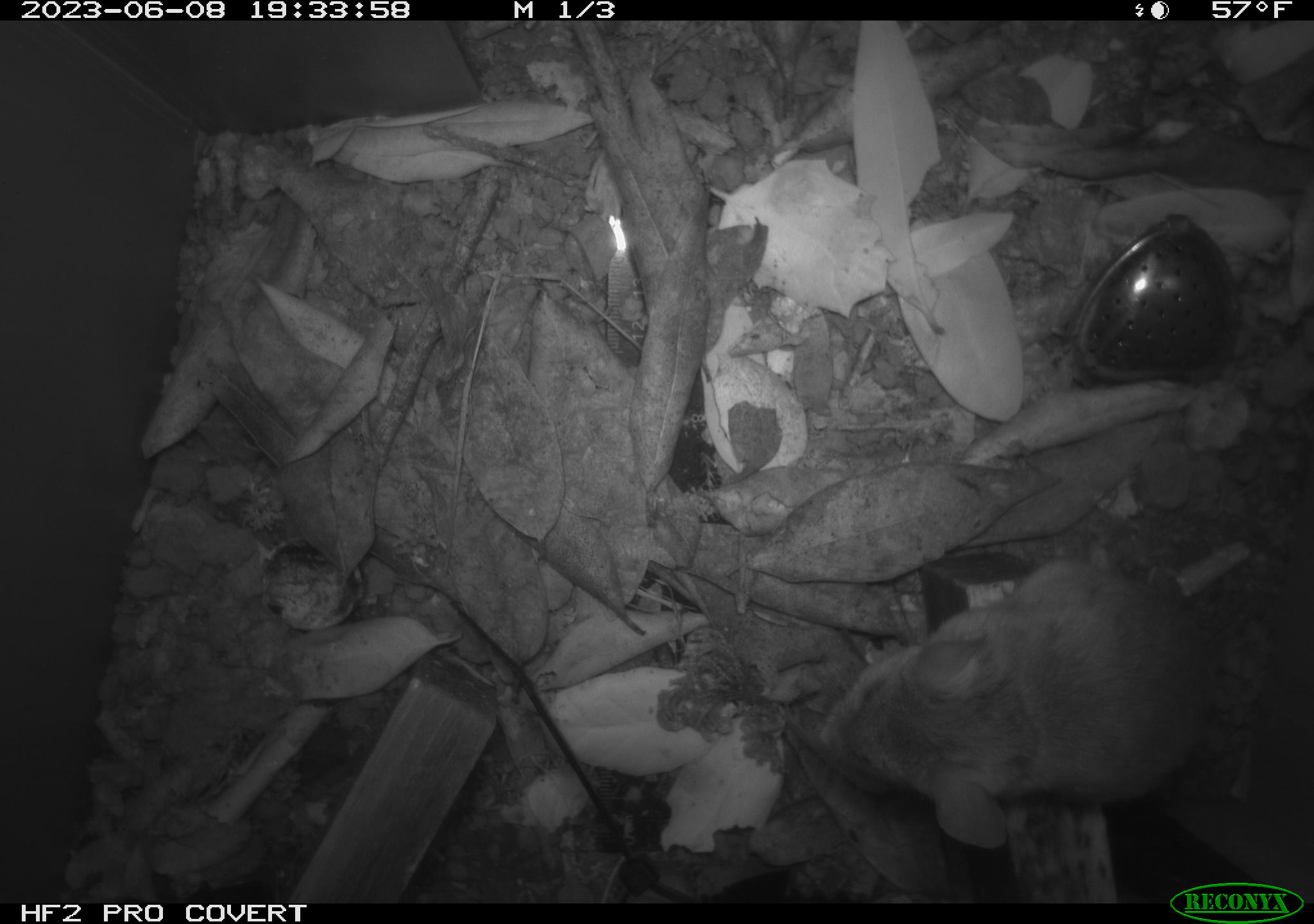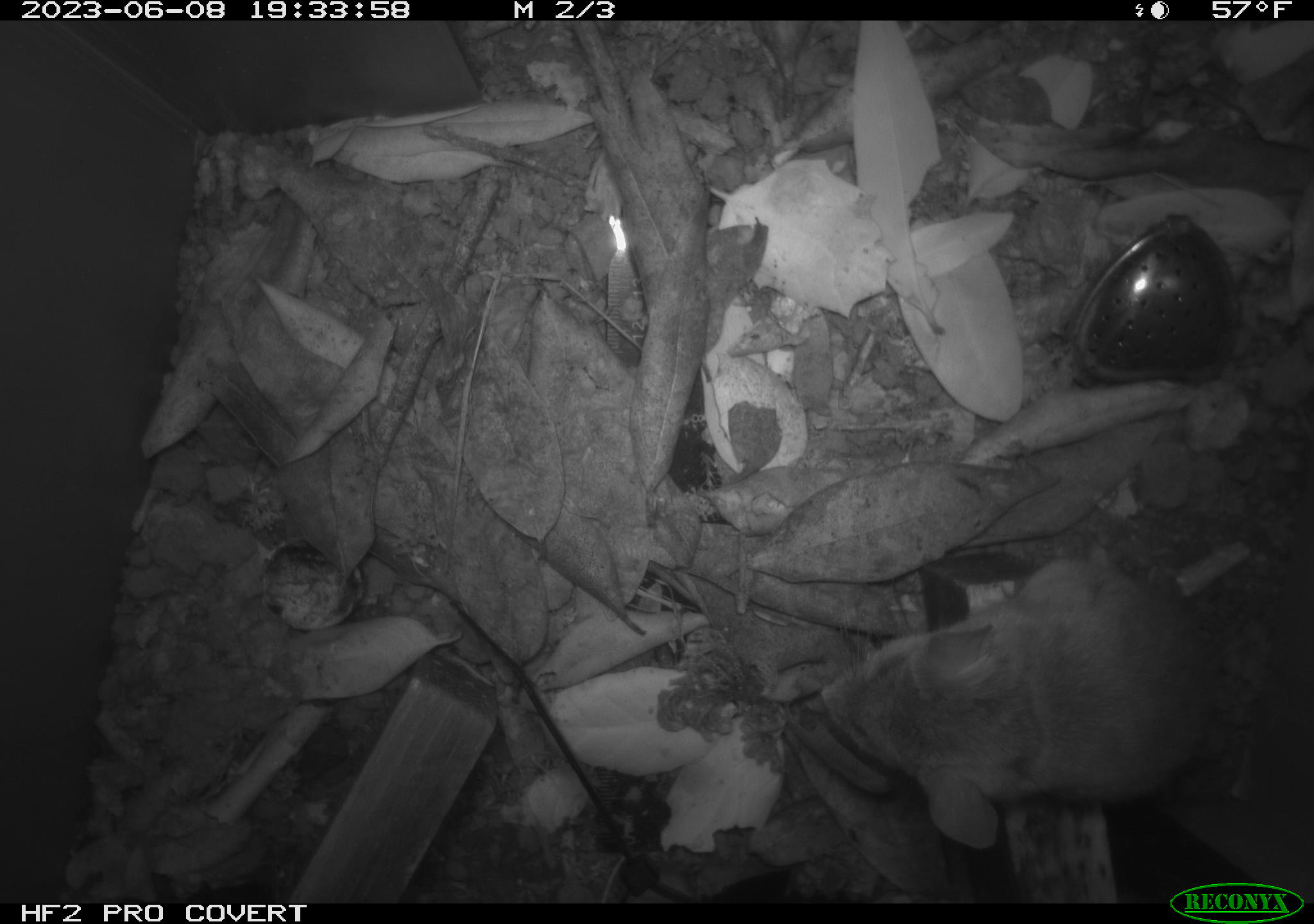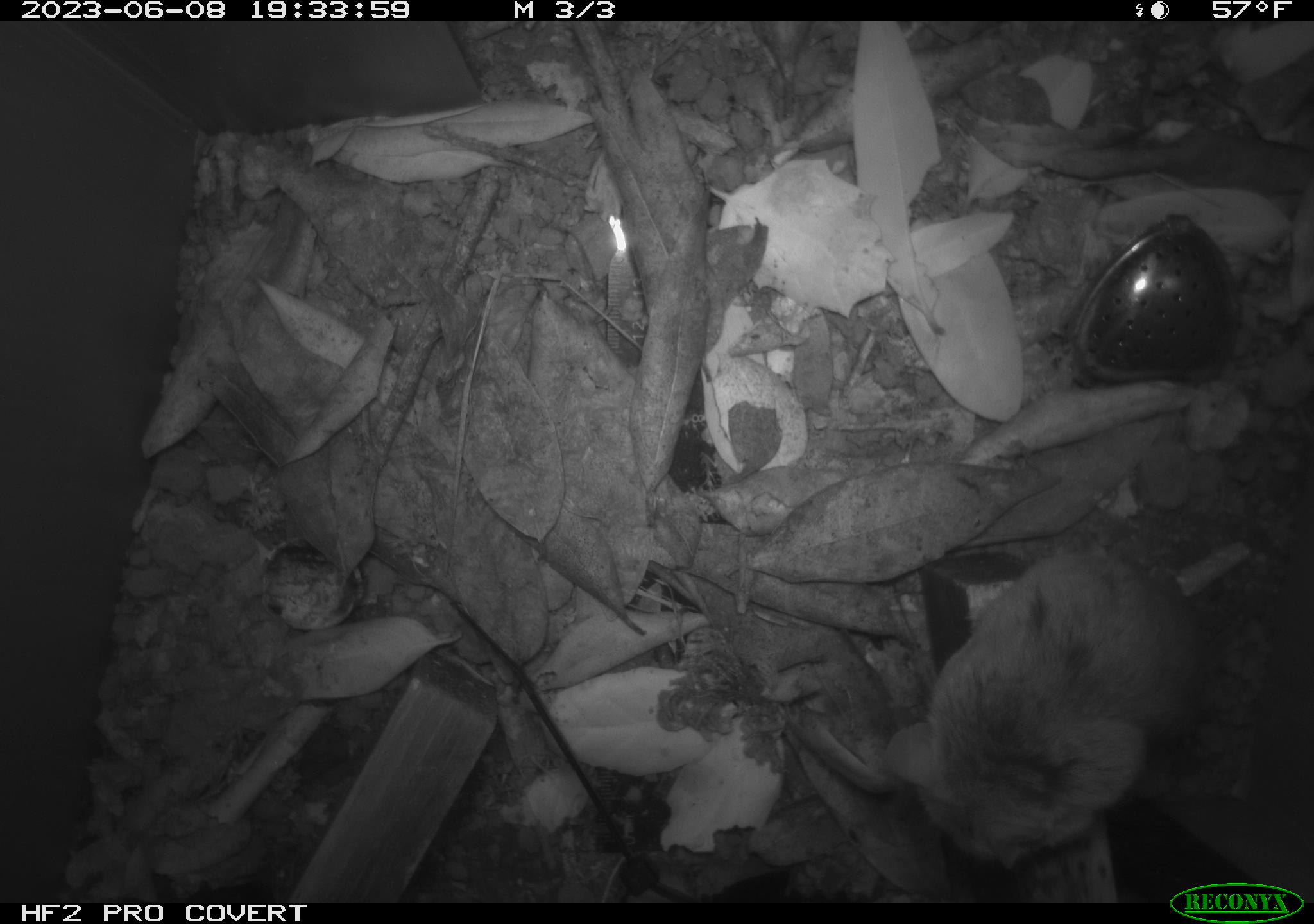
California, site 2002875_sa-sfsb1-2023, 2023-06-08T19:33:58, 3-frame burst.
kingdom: Animalia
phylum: Chordata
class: Mammalia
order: Rodentia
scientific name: Rodentia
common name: mouse species